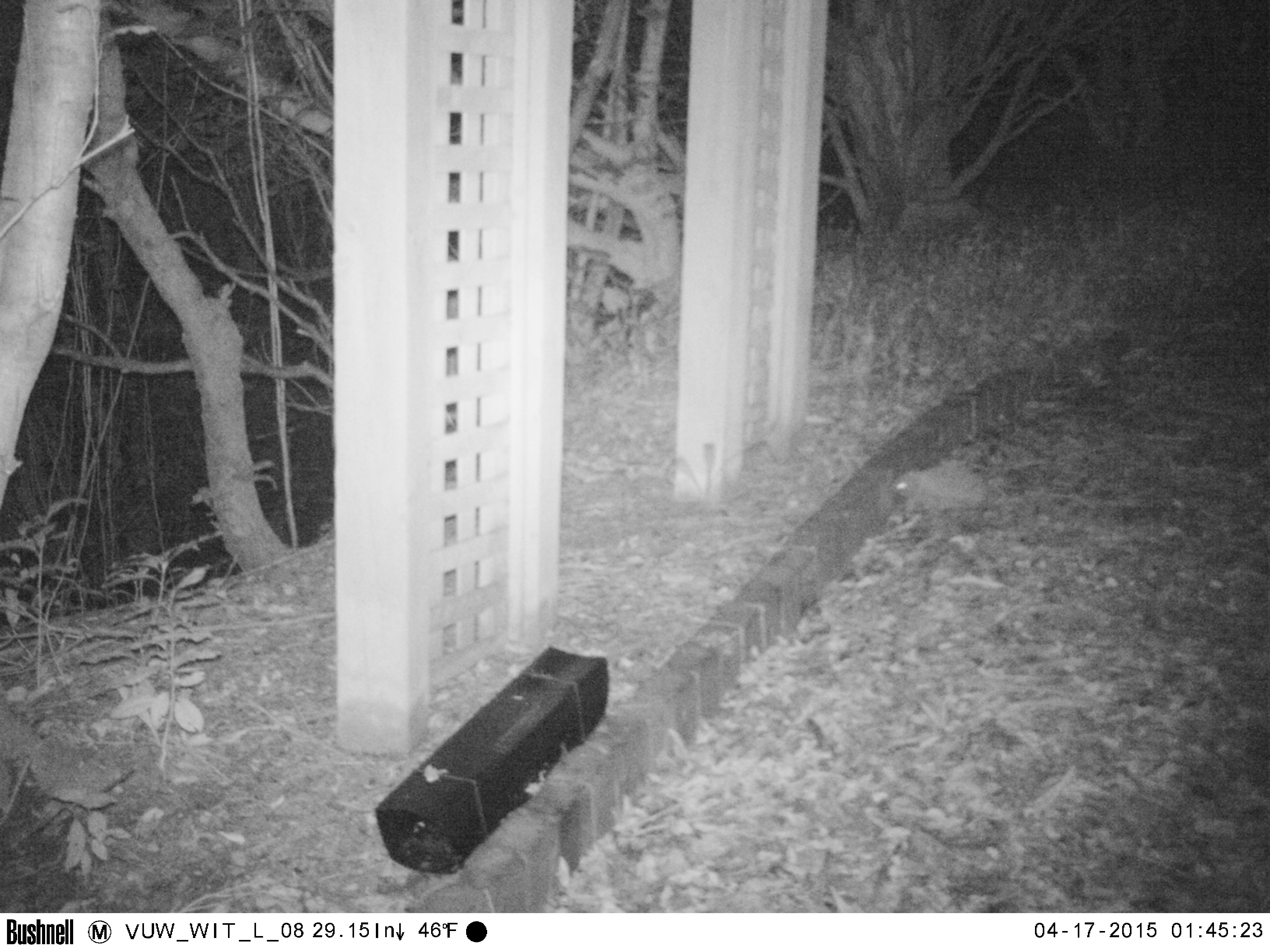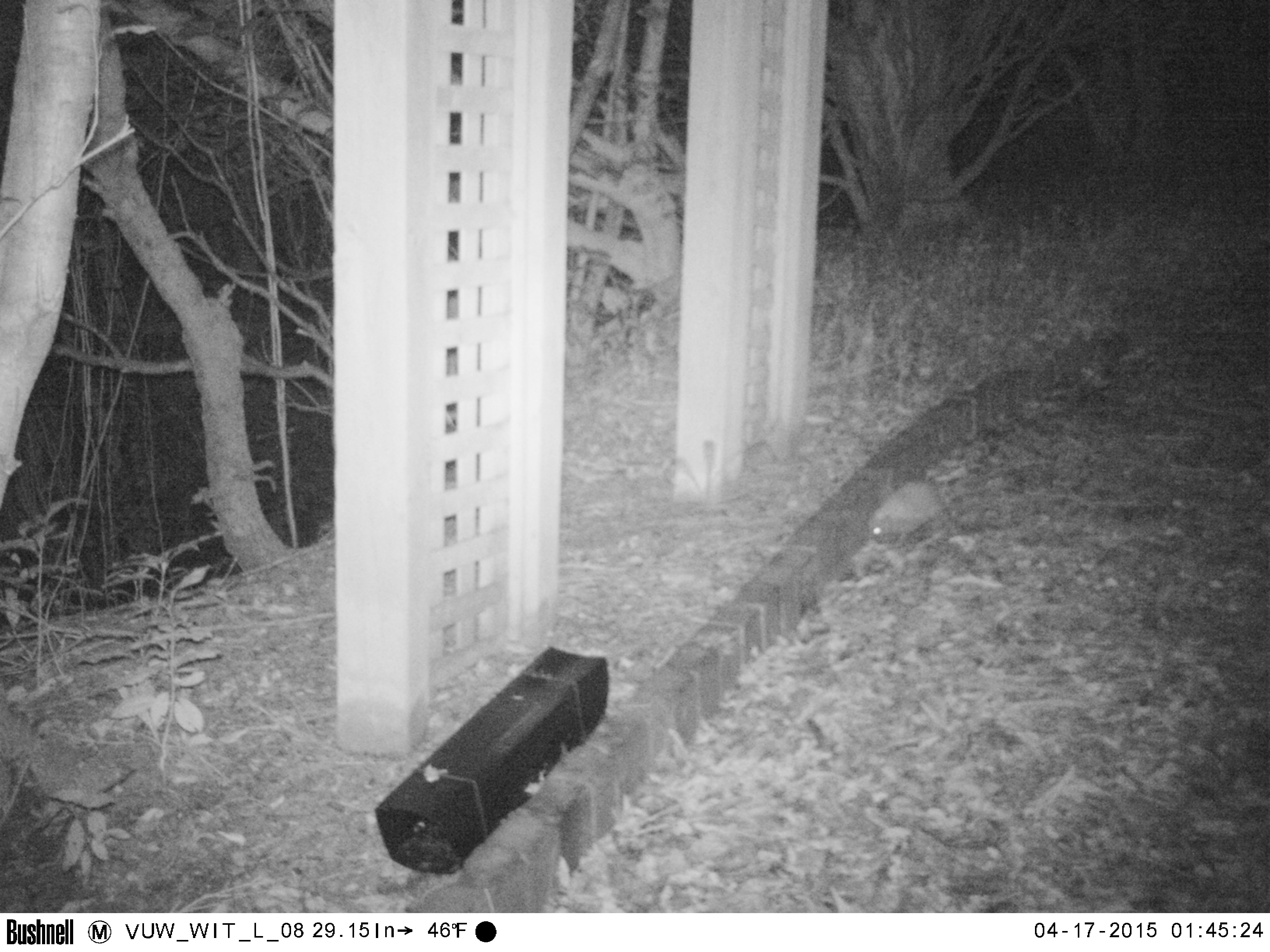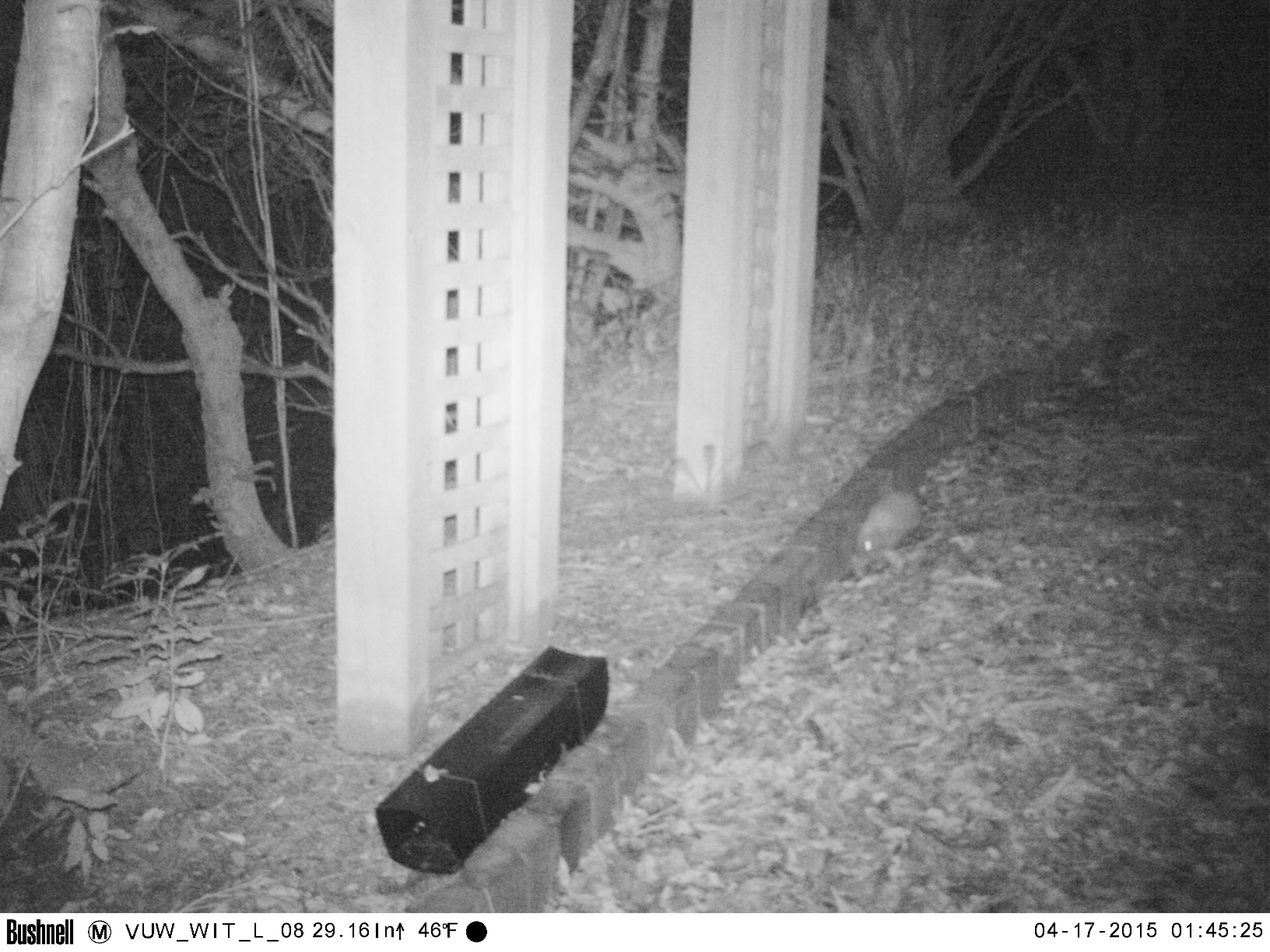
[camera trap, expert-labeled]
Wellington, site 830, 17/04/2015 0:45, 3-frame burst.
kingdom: Animalia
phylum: Chordata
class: Mammalia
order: Eulipotyphla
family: Erinaceidae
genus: Erinaceus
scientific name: Erinaceus europaeus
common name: hedgehog